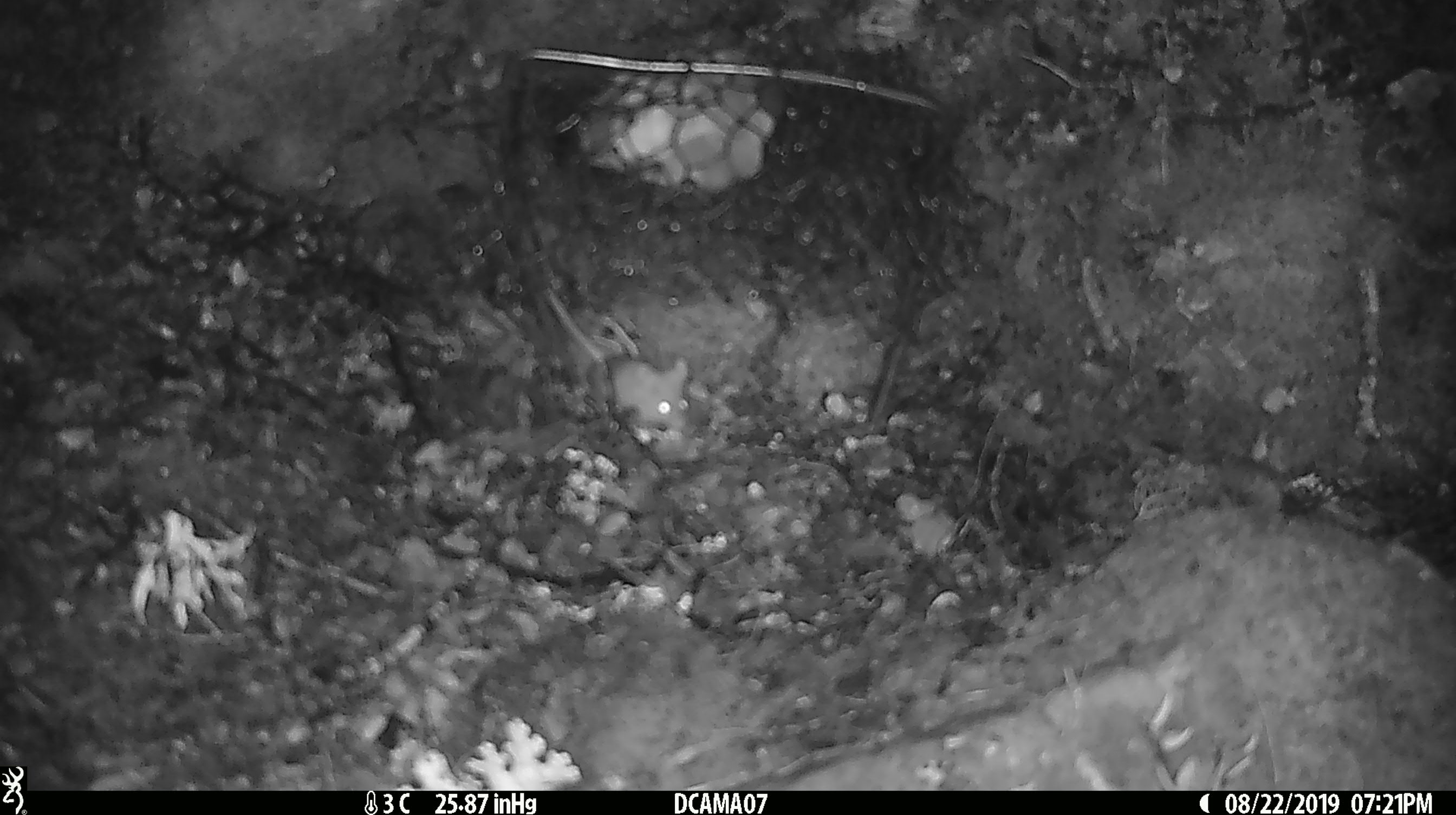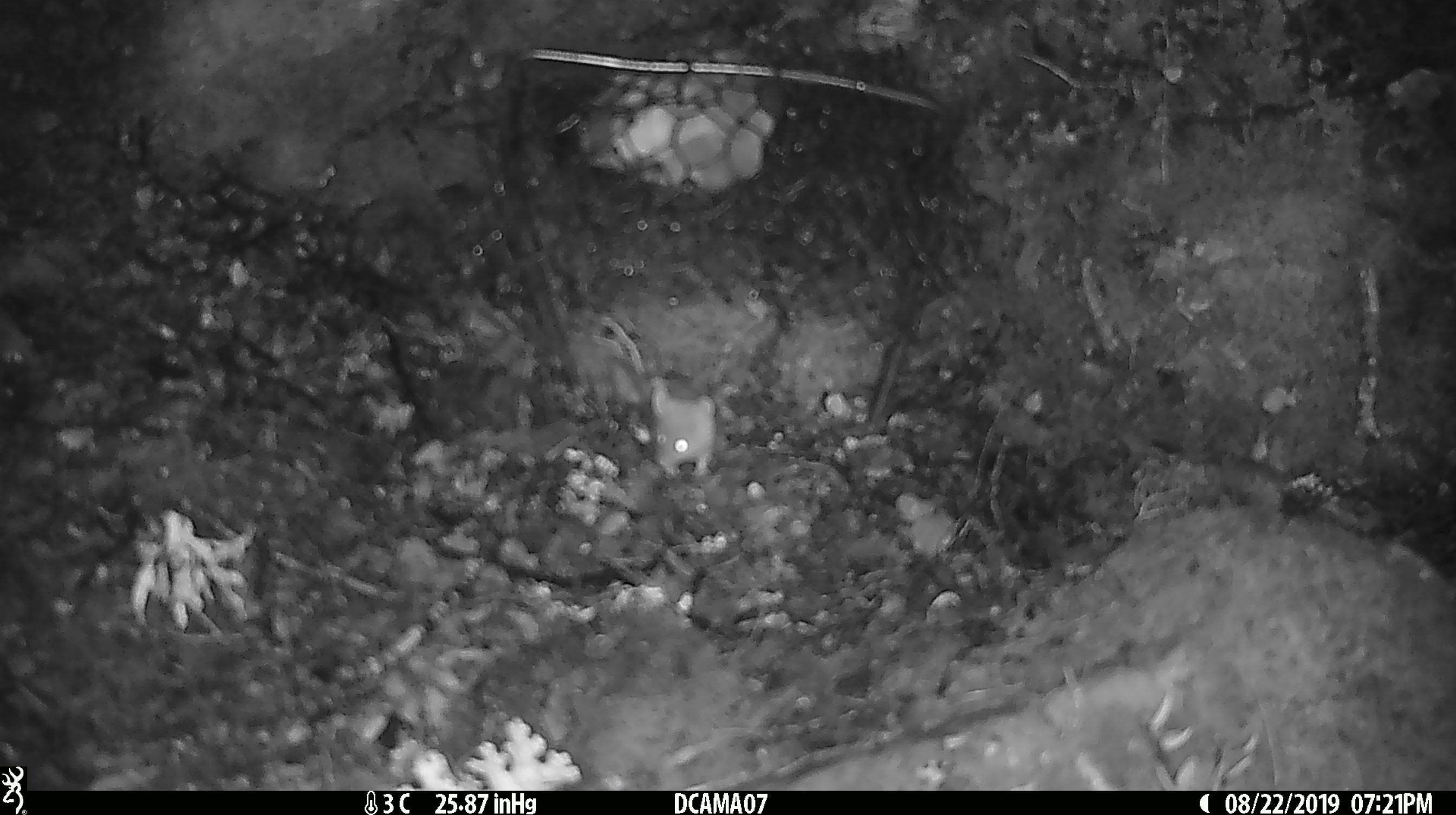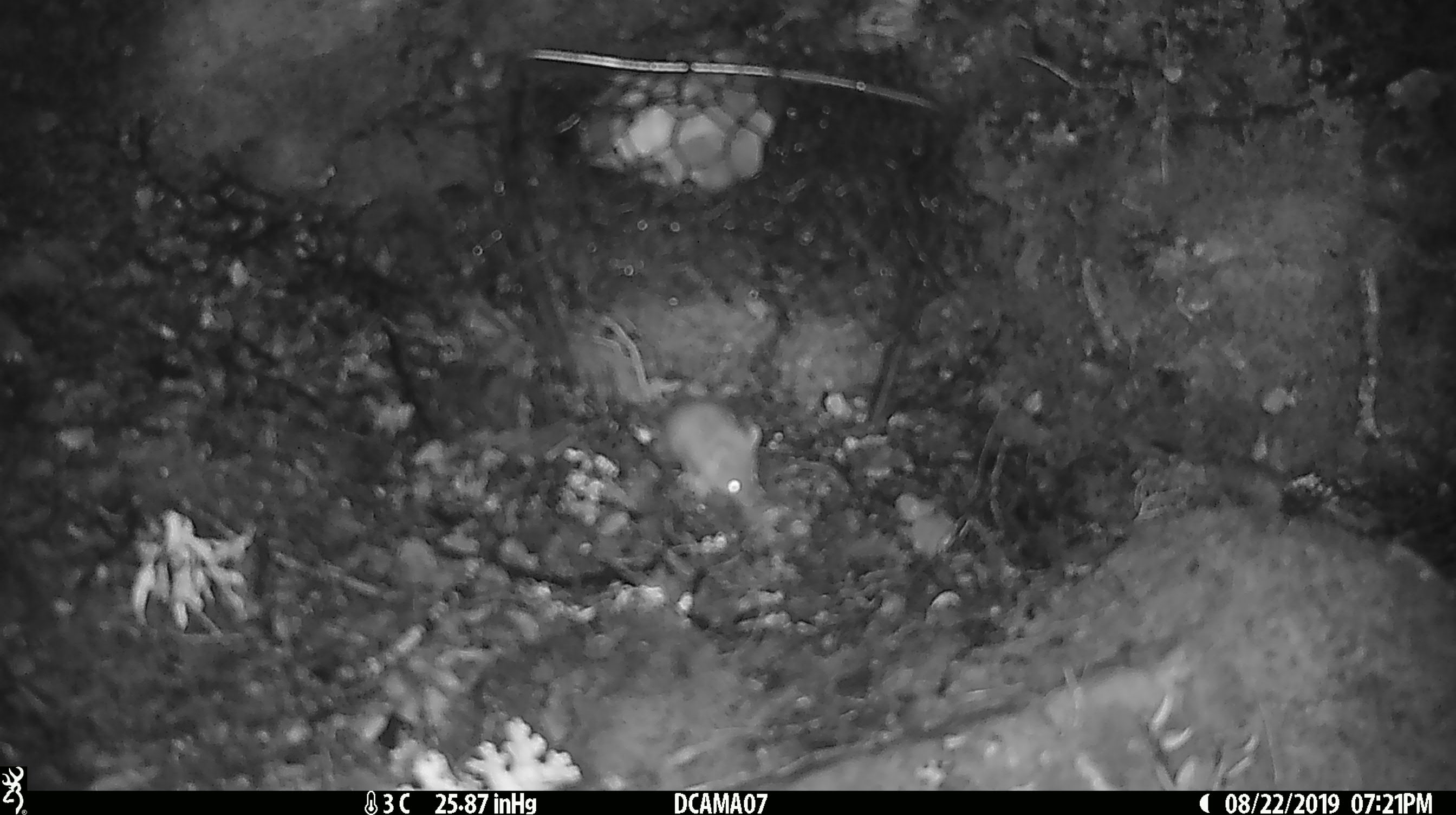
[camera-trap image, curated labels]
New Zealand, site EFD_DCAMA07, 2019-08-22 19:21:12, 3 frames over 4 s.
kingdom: Animalia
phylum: Chordata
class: Mammalia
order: Rodentia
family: Muridae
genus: Mus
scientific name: Mus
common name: mouse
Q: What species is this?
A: Mouse (Mus).